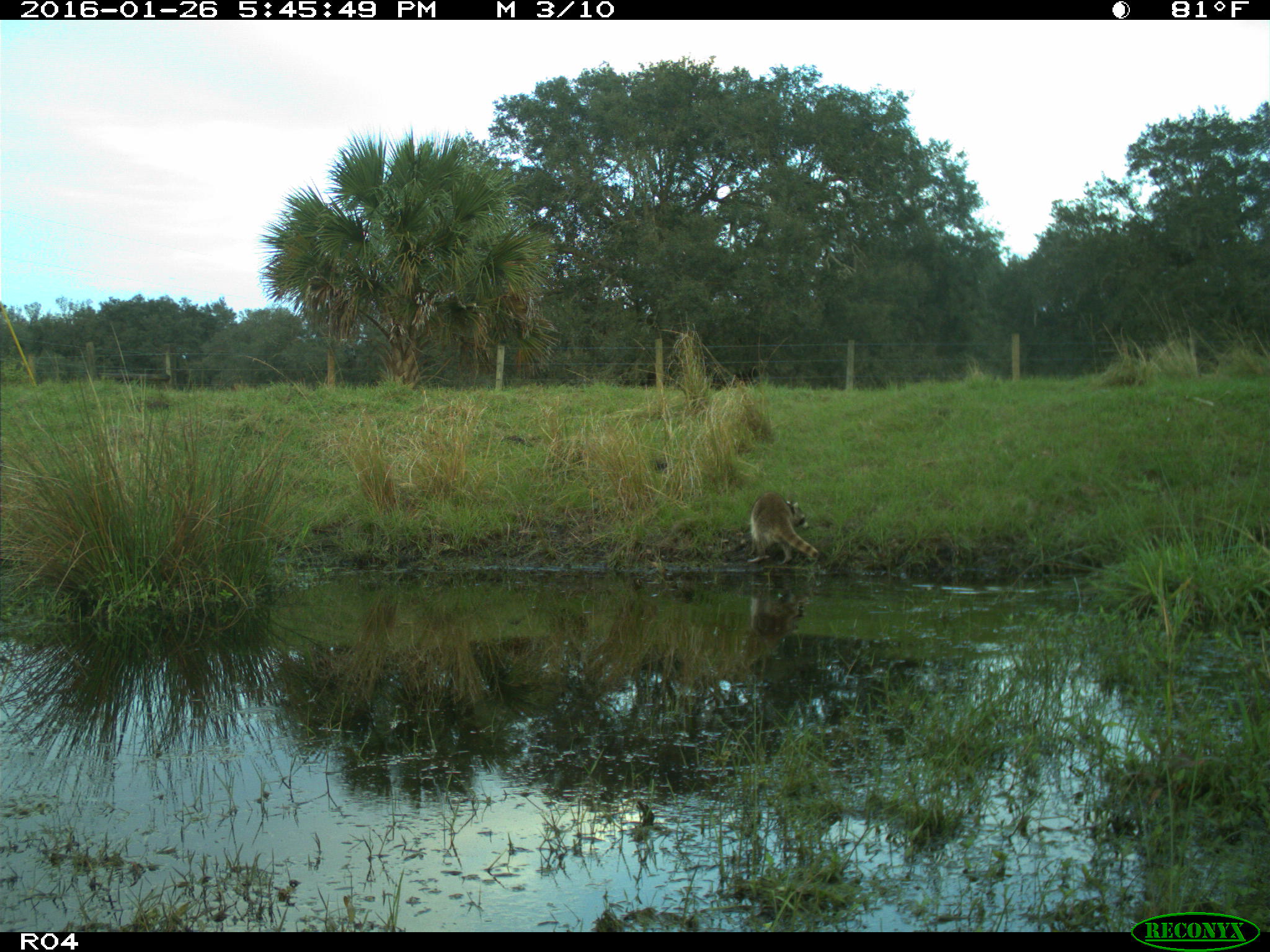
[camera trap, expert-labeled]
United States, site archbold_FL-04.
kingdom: Animalia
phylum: Chordata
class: Mammalia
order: Carnivora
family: Procyonidae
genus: Procyon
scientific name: Procyon lotor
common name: common raccoon